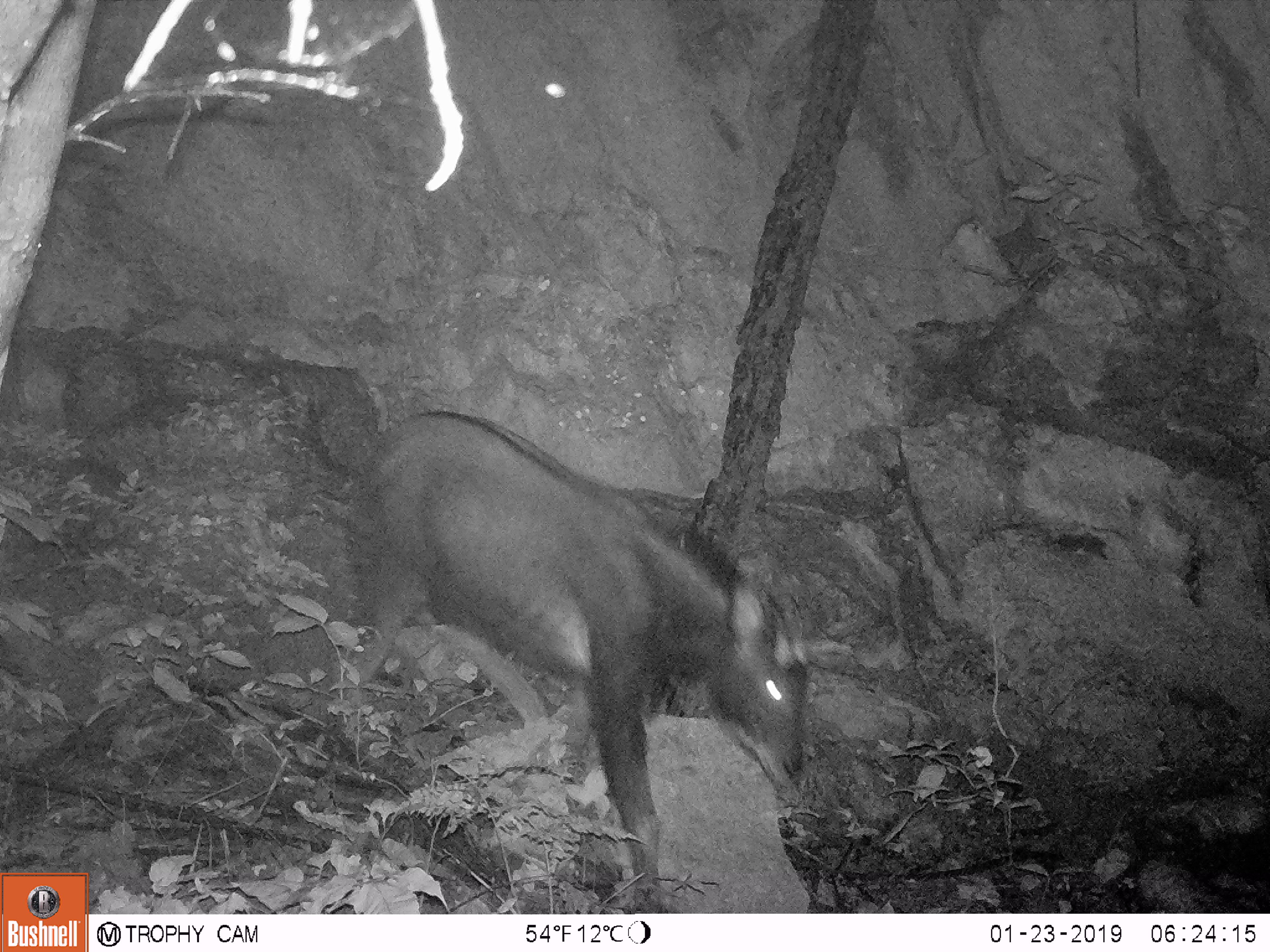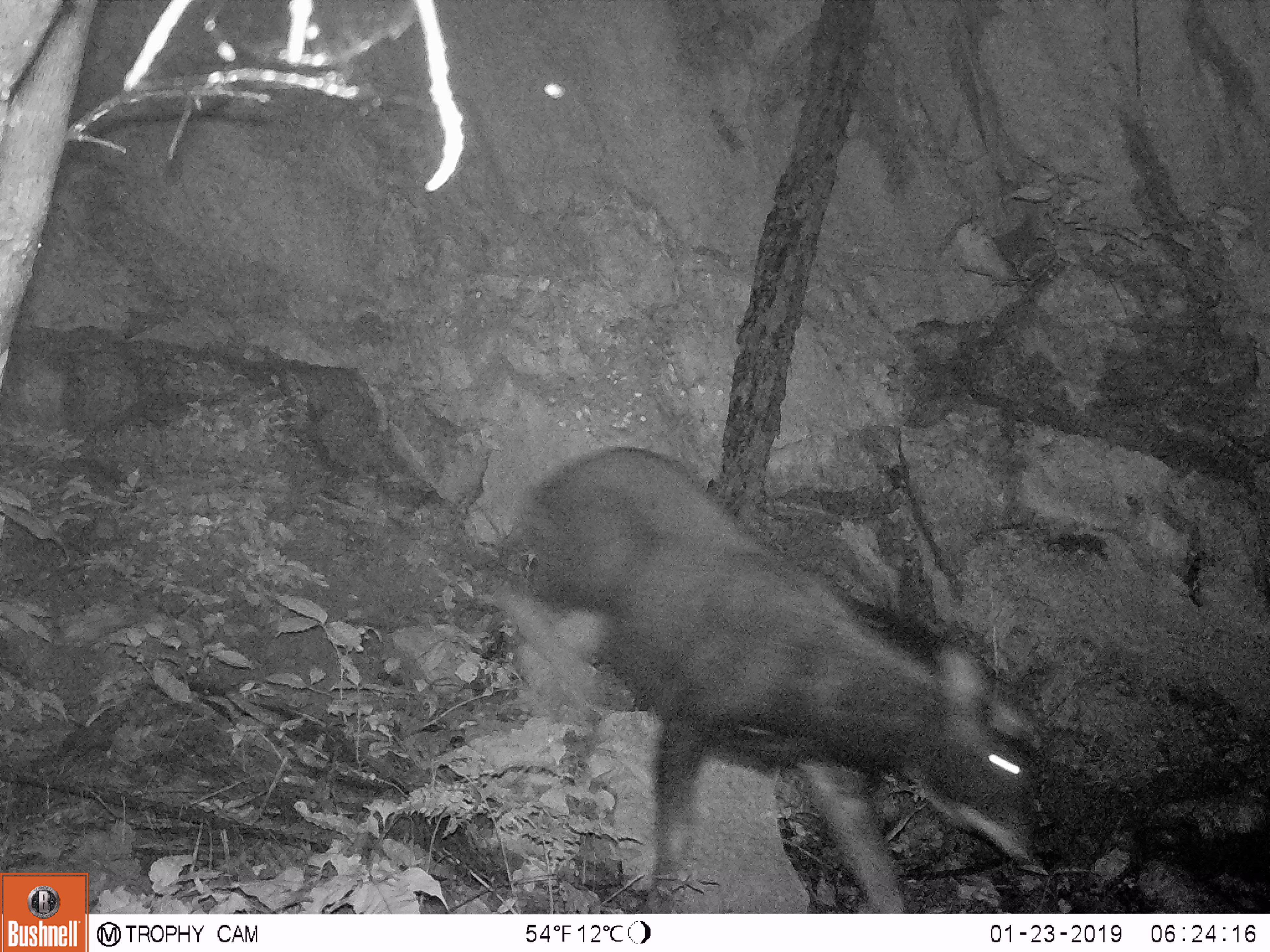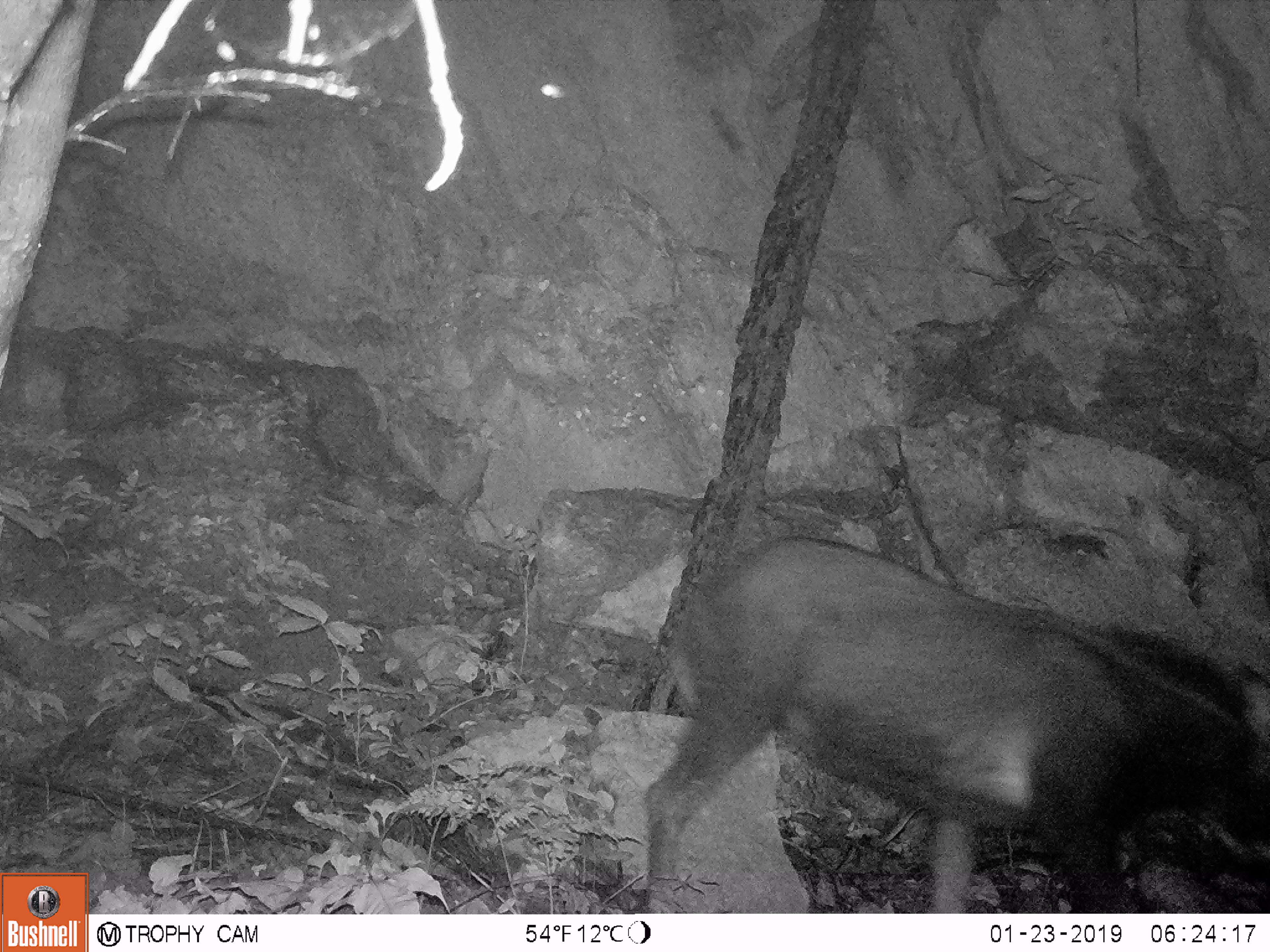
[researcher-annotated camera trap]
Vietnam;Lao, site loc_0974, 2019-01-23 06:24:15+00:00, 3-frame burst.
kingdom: Animalia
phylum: Chordata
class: Mammalia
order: Artiodactyla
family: Bovidae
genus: Capricornis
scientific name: Capricornis sumatraensis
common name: chinese serow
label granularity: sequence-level